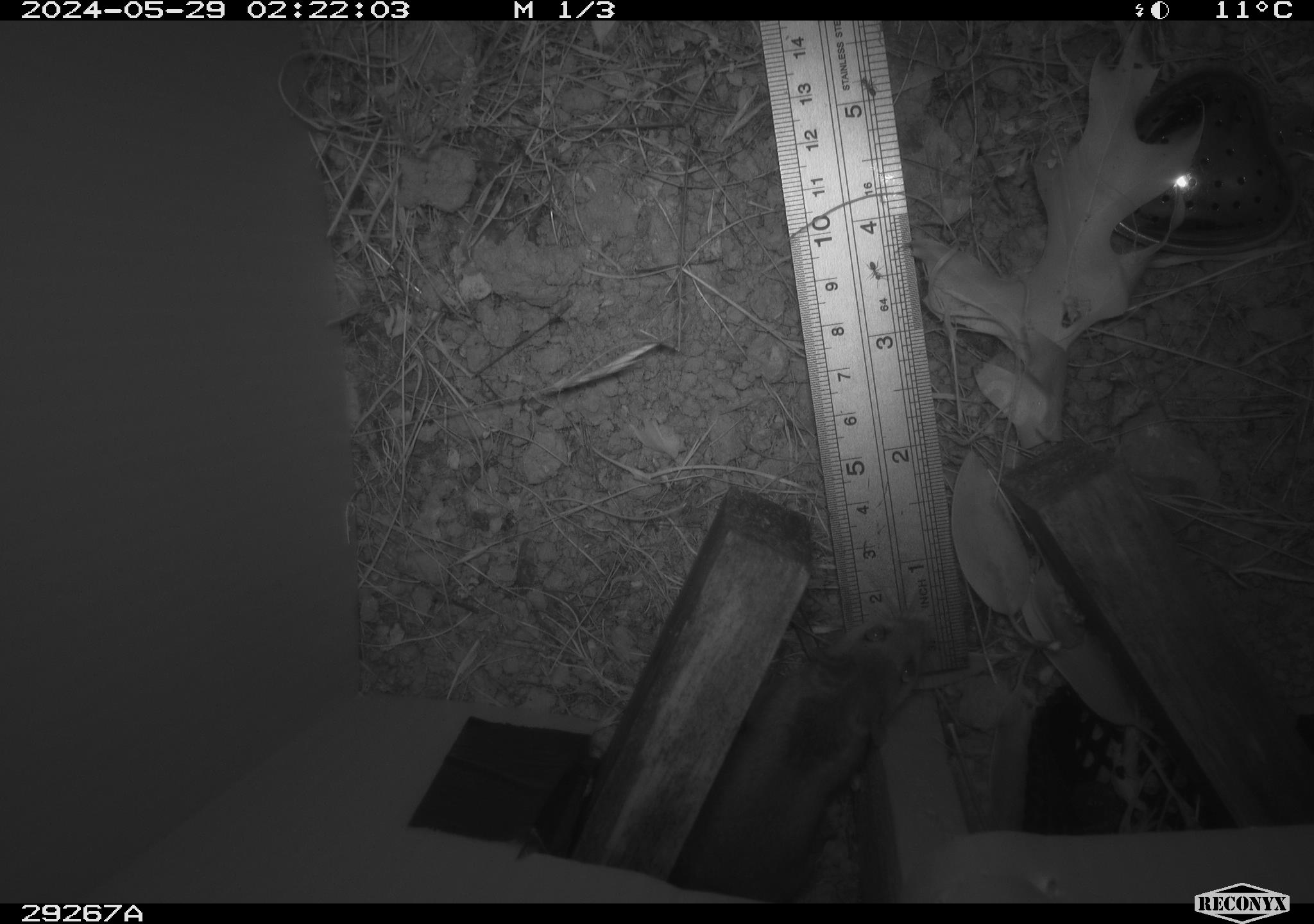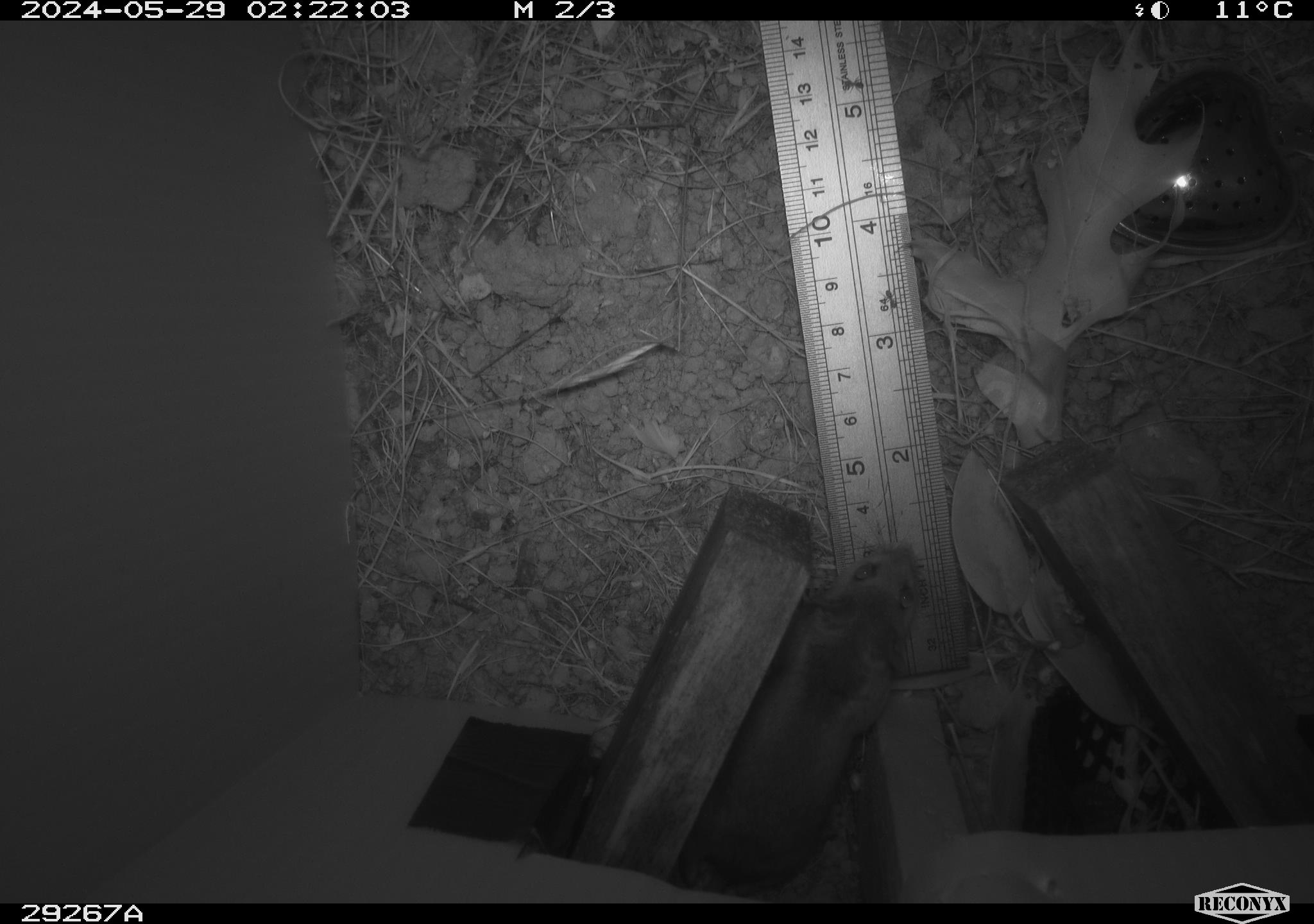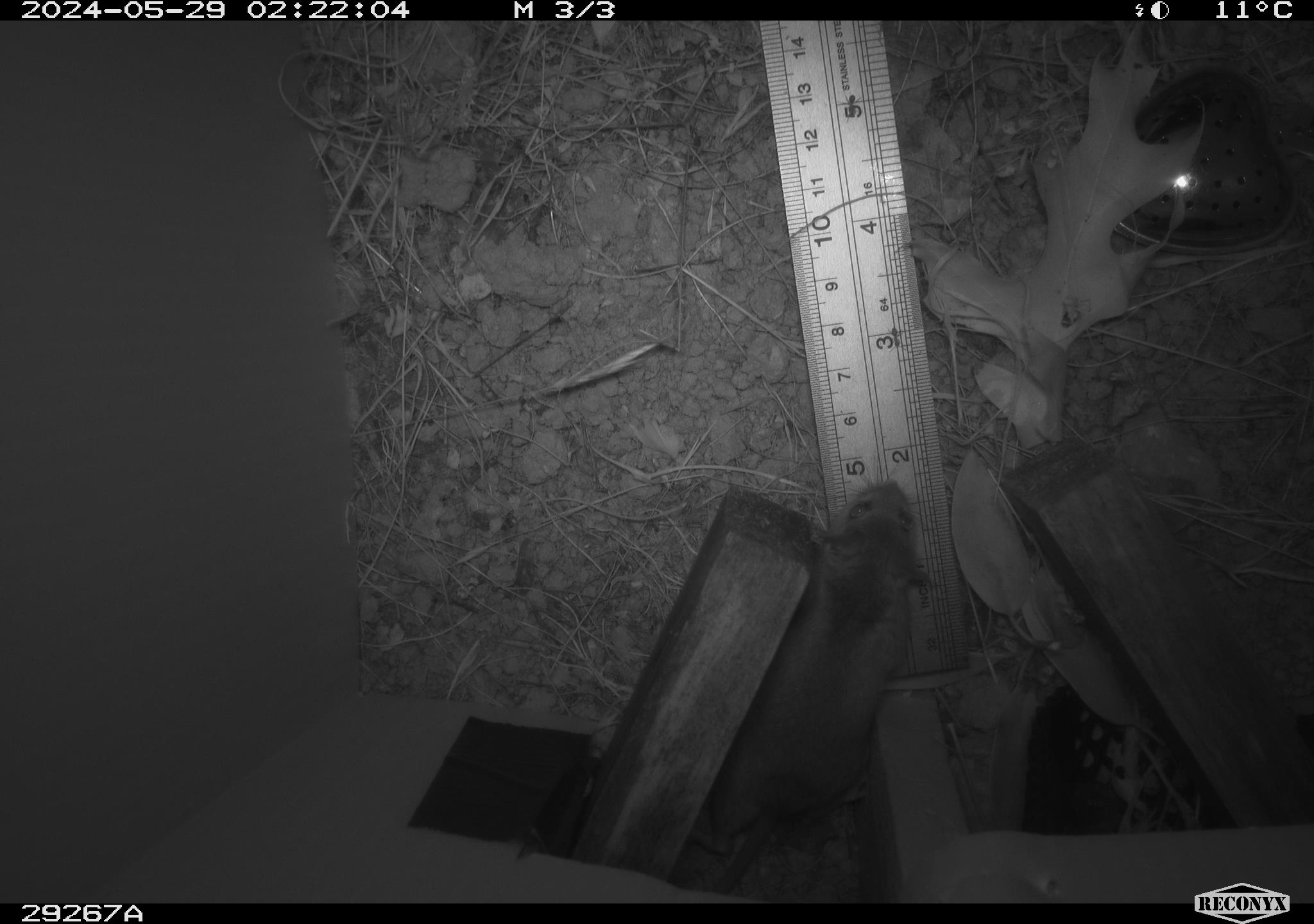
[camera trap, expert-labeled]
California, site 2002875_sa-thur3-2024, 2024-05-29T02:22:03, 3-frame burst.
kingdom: Animalia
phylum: Chordata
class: Mammalia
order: Rodentia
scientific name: Rodentia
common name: mouse species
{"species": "mouse species (Rodentia)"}